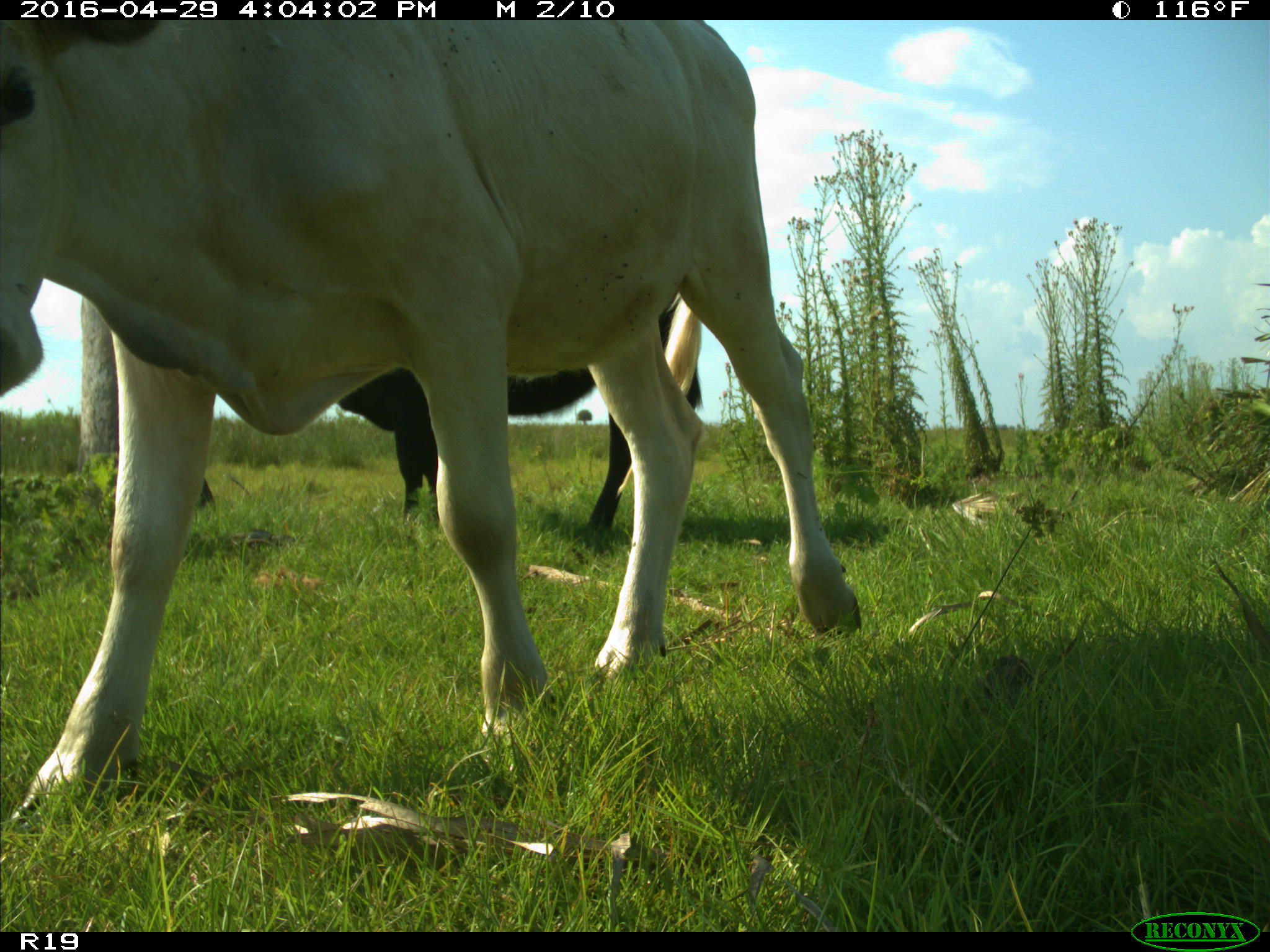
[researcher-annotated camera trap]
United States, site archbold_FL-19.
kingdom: Animalia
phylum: Chordata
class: Mammalia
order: Artiodactyla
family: Bovidae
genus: Bos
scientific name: Bos taurus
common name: domestic cow